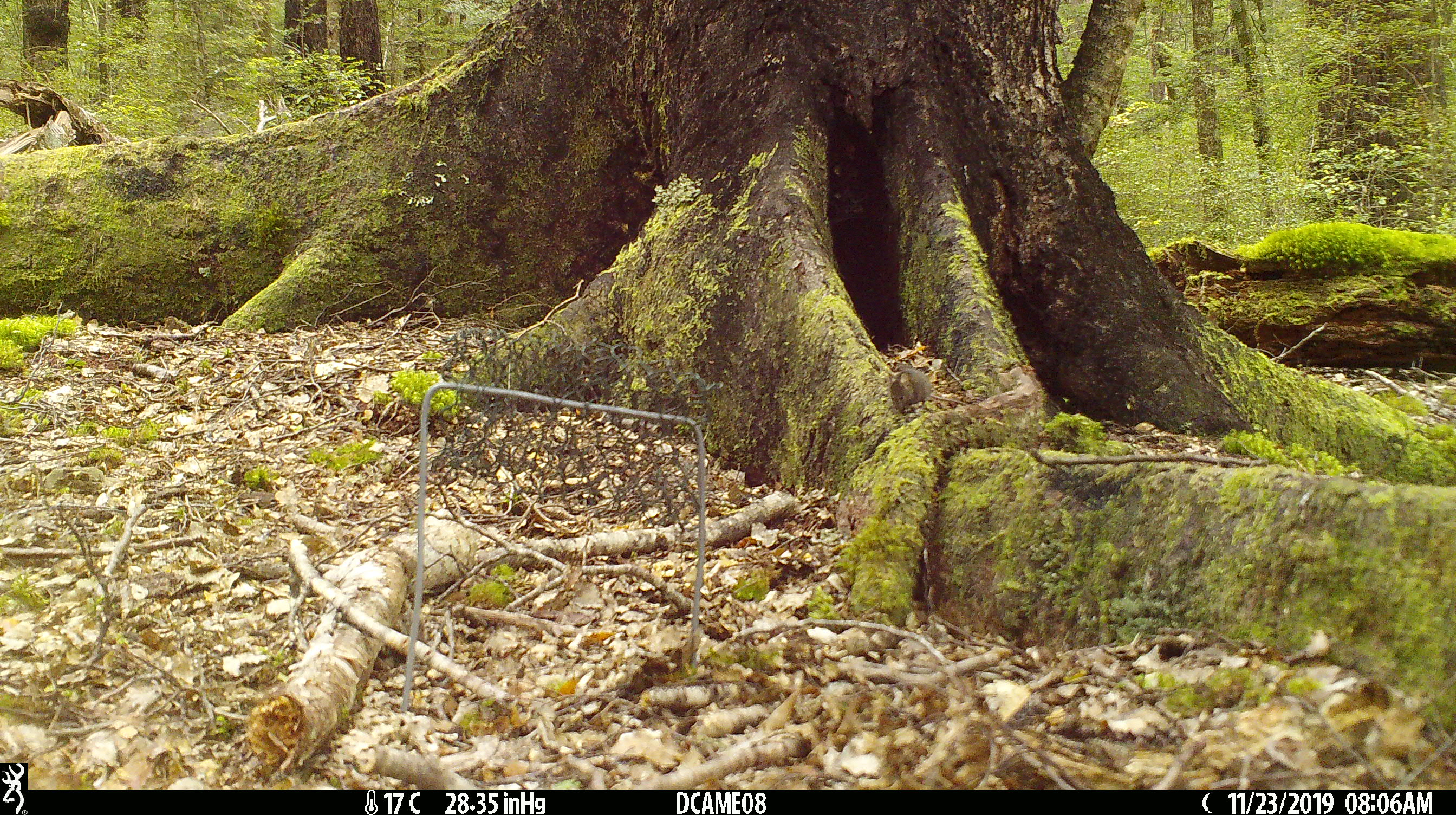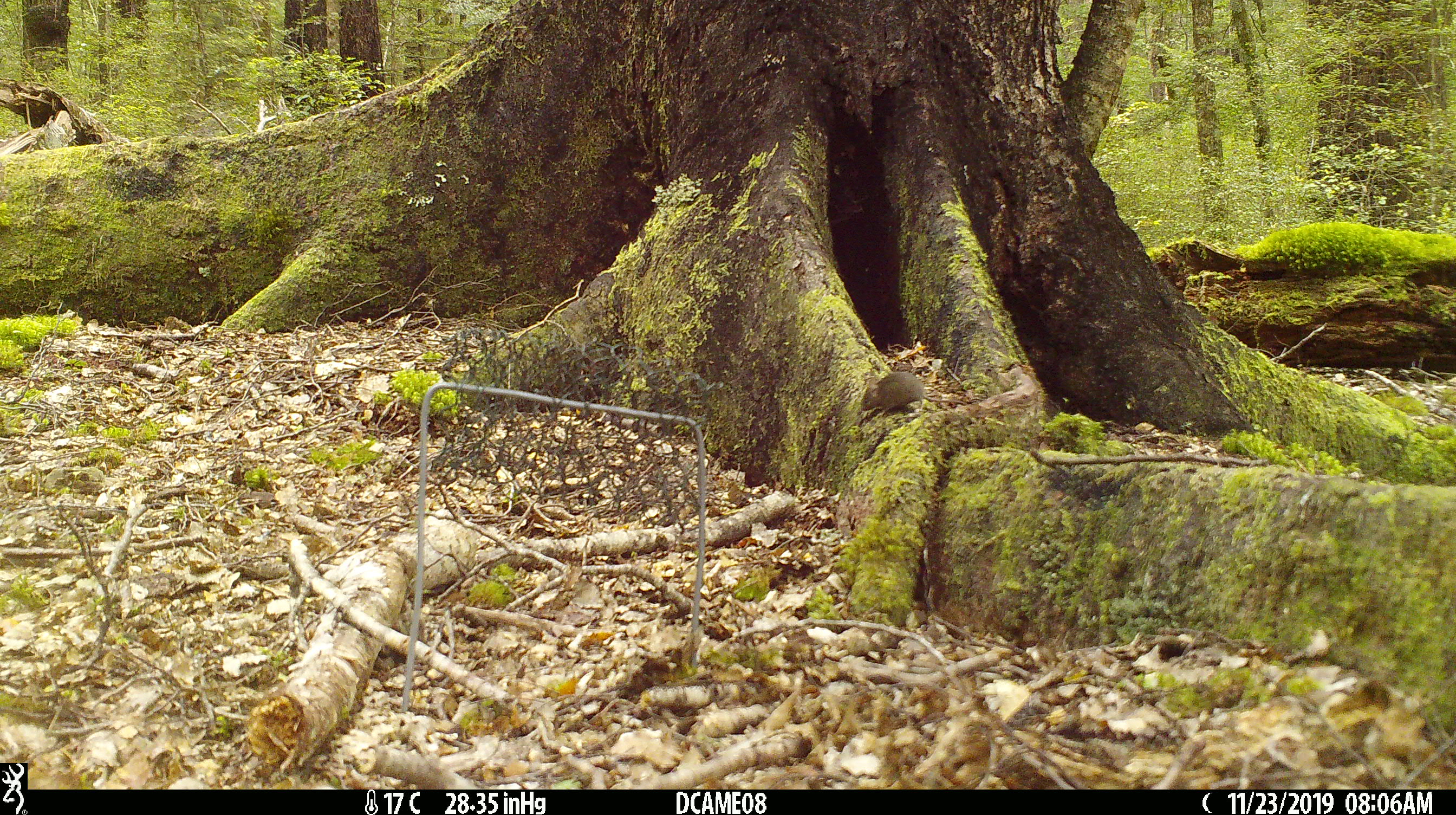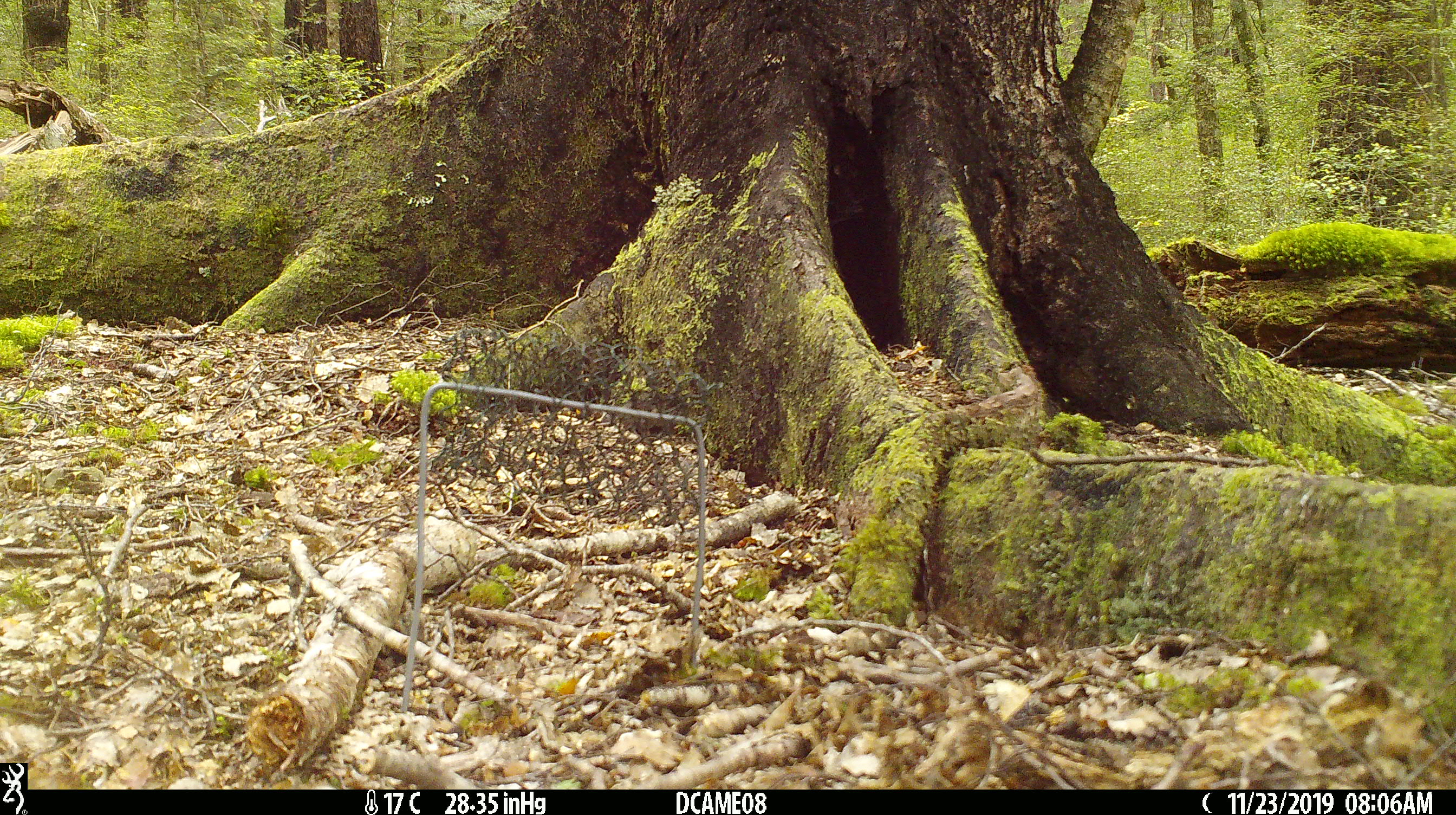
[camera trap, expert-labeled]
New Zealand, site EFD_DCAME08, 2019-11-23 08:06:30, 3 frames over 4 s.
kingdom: Animalia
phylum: Chordata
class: Mammalia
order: Rodentia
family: Muridae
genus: Mus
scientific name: Mus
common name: mouse